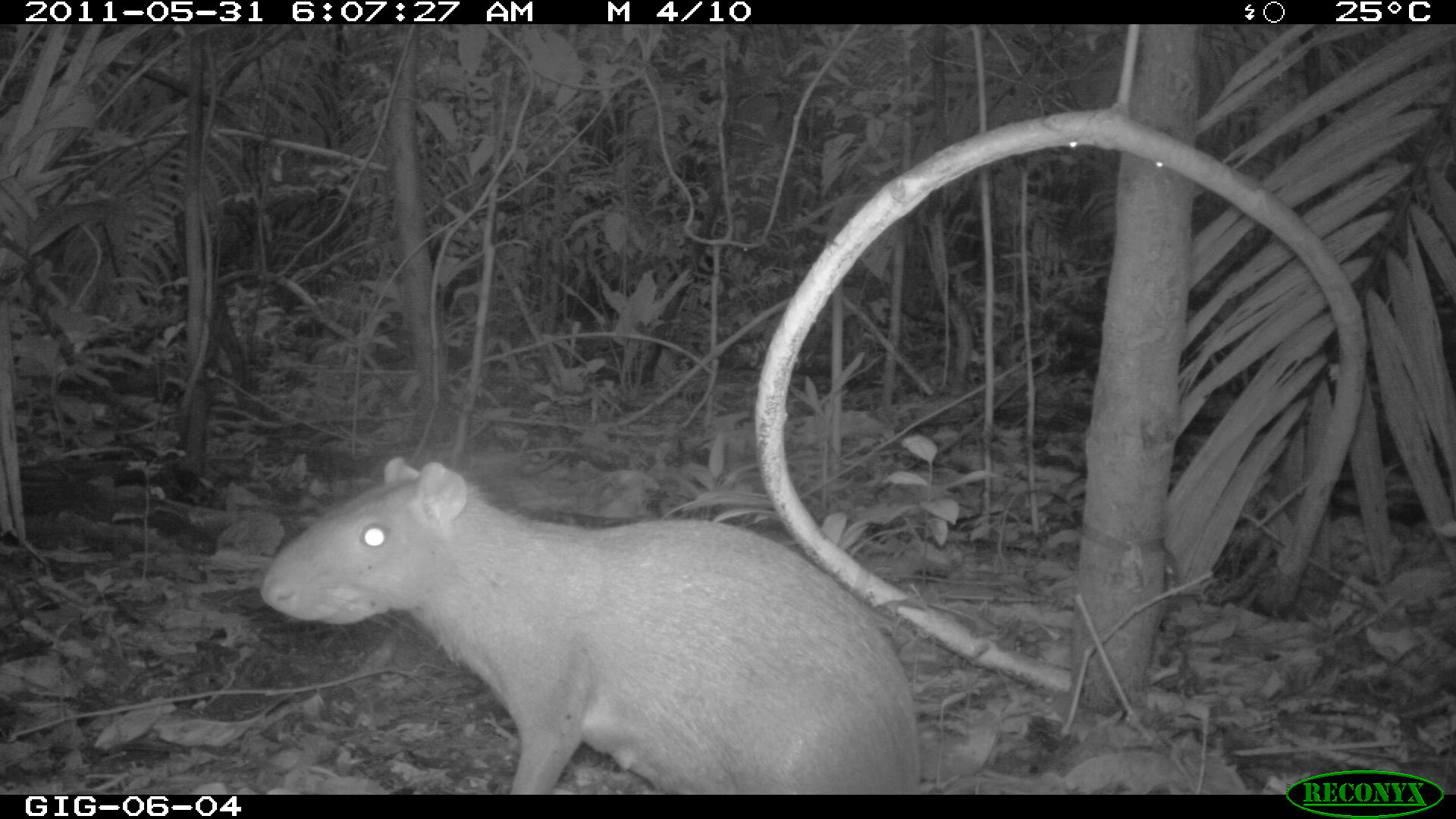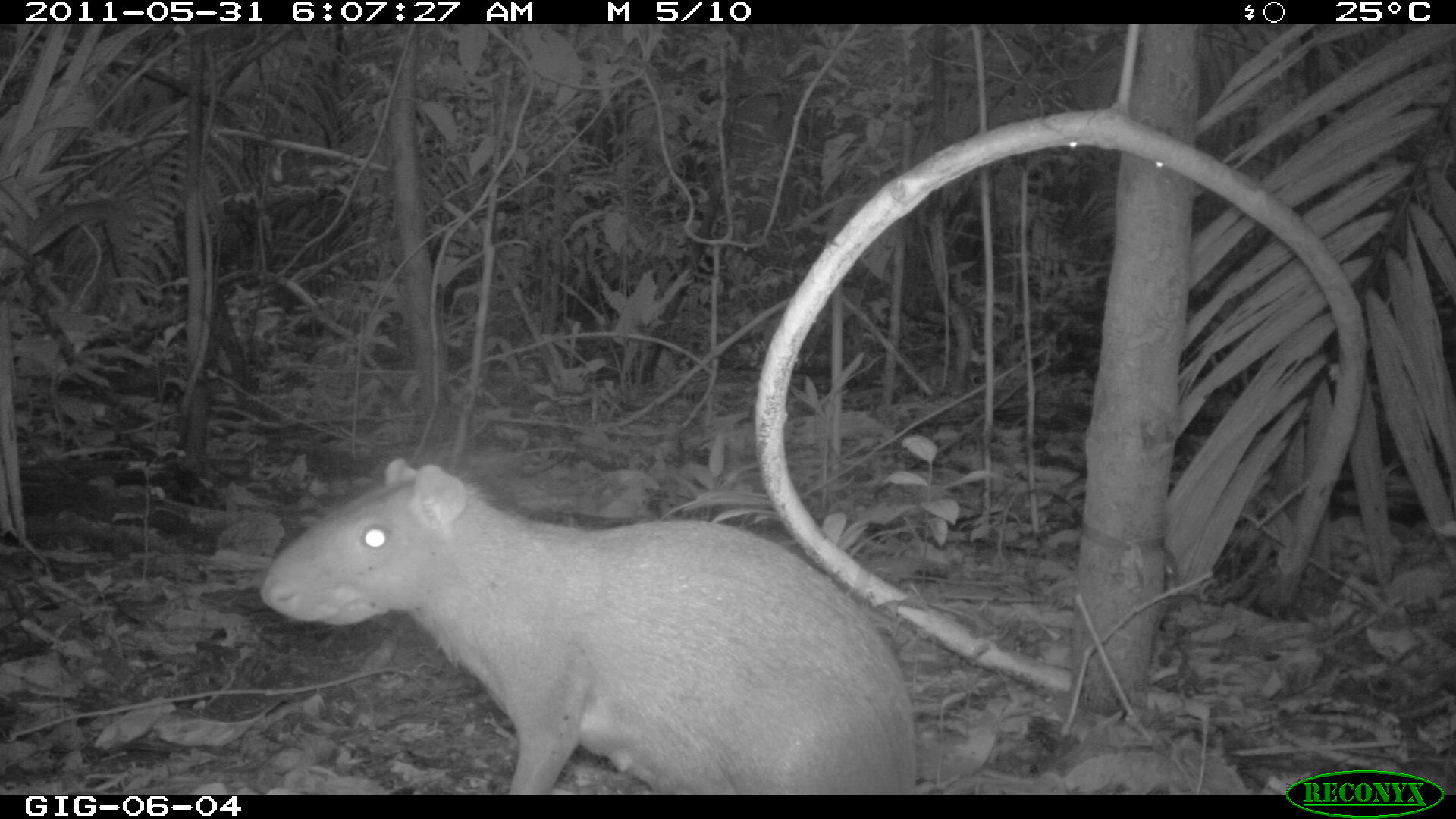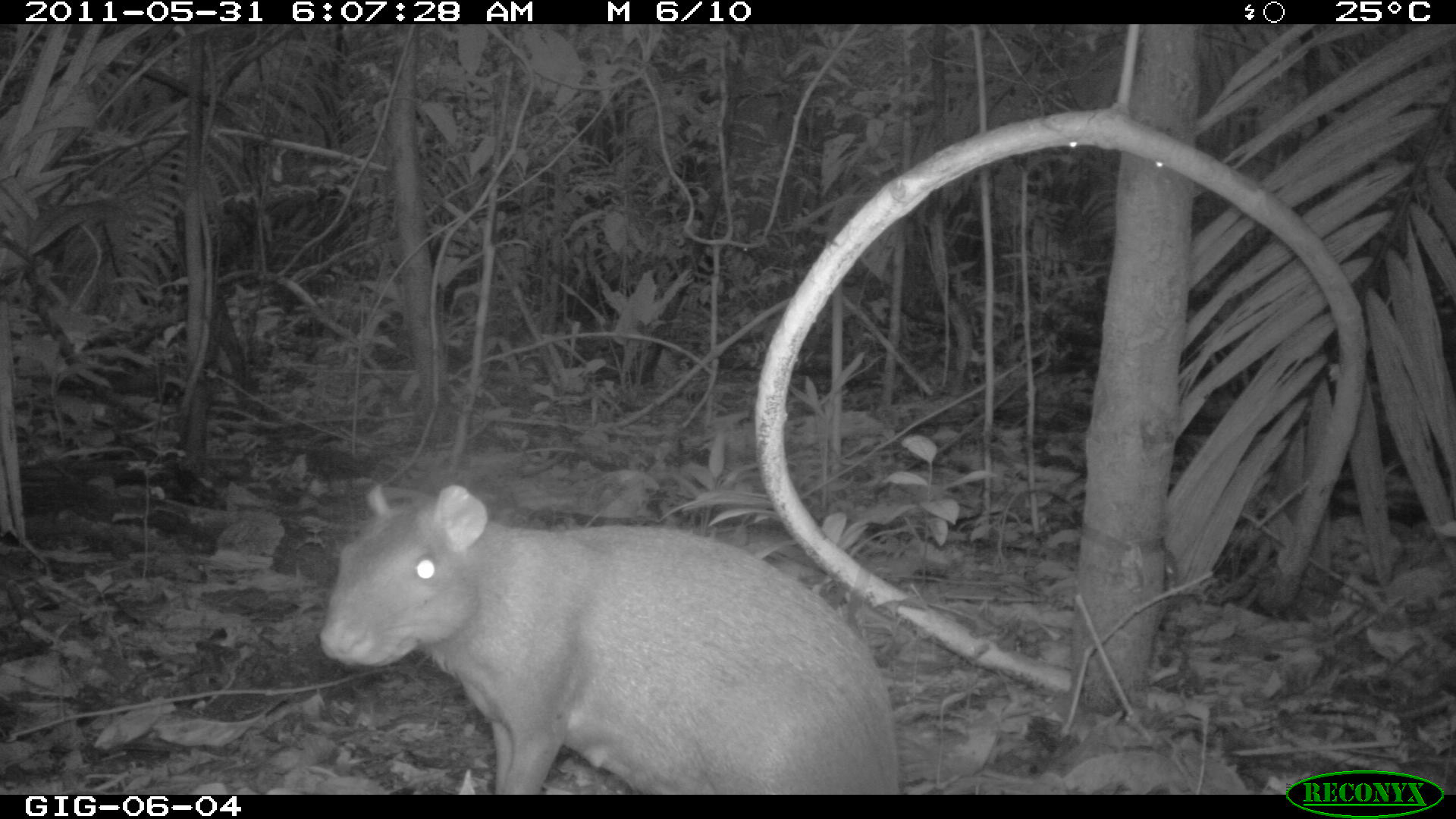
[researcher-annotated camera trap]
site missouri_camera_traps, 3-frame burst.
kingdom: Animalia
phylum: Chordata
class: Mammalia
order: Rodentia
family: Dasyproctidae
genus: Dasyprocta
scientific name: Dasyprocta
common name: agouti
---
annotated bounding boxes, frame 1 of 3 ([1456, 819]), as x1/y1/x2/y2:
agouti: 255/450/929/791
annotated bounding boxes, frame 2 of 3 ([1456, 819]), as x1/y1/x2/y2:
agouti: 253/451/927/789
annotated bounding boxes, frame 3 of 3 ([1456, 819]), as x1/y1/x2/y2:
agouti: 315/478/908/791